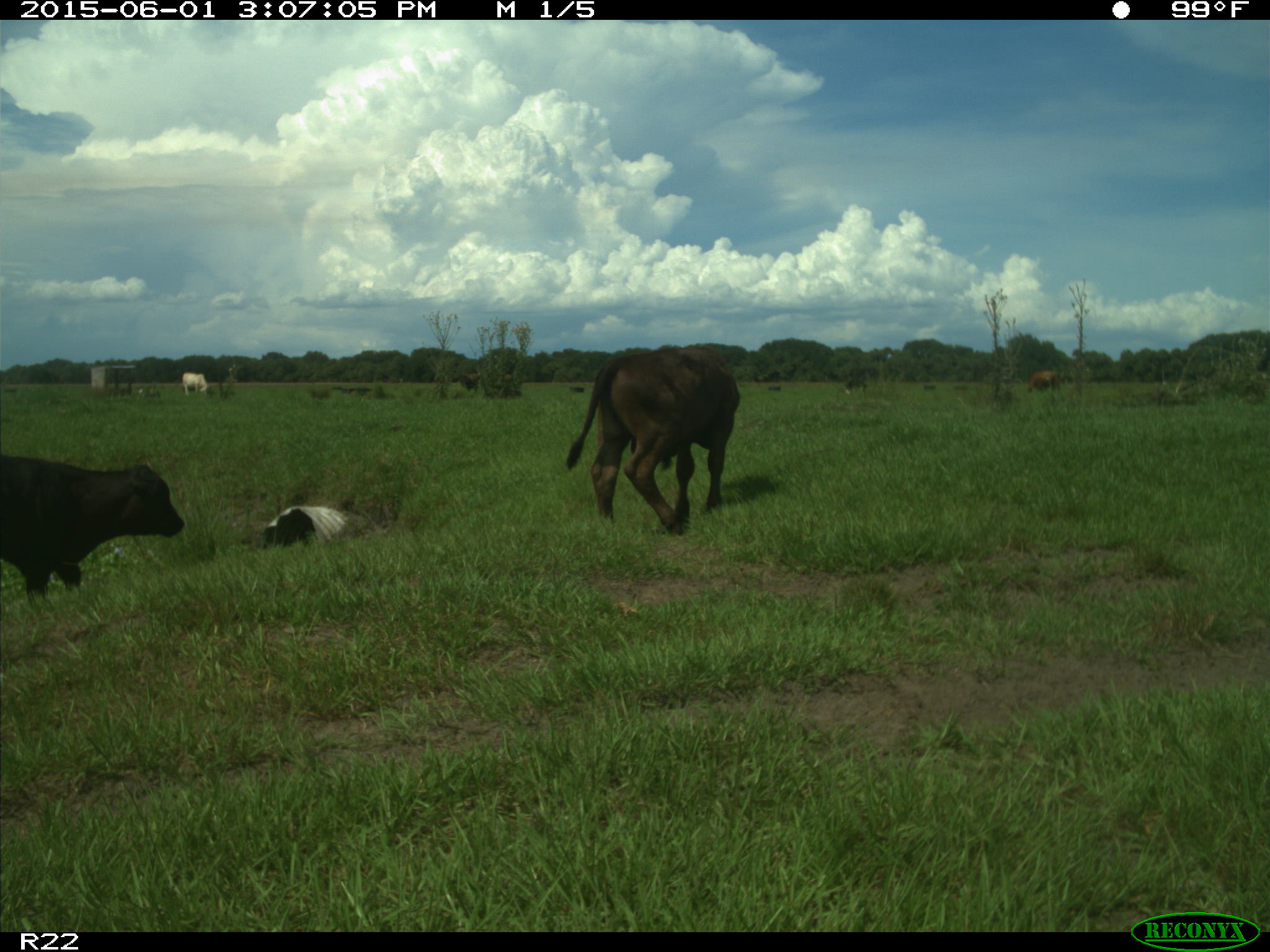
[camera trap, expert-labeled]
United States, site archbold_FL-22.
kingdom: Animalia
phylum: Chordata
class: Mammalia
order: Artiodactyla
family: Bovidae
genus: Bos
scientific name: Bos taurus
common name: domestic cow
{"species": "Bos taurus (domestic cow)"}